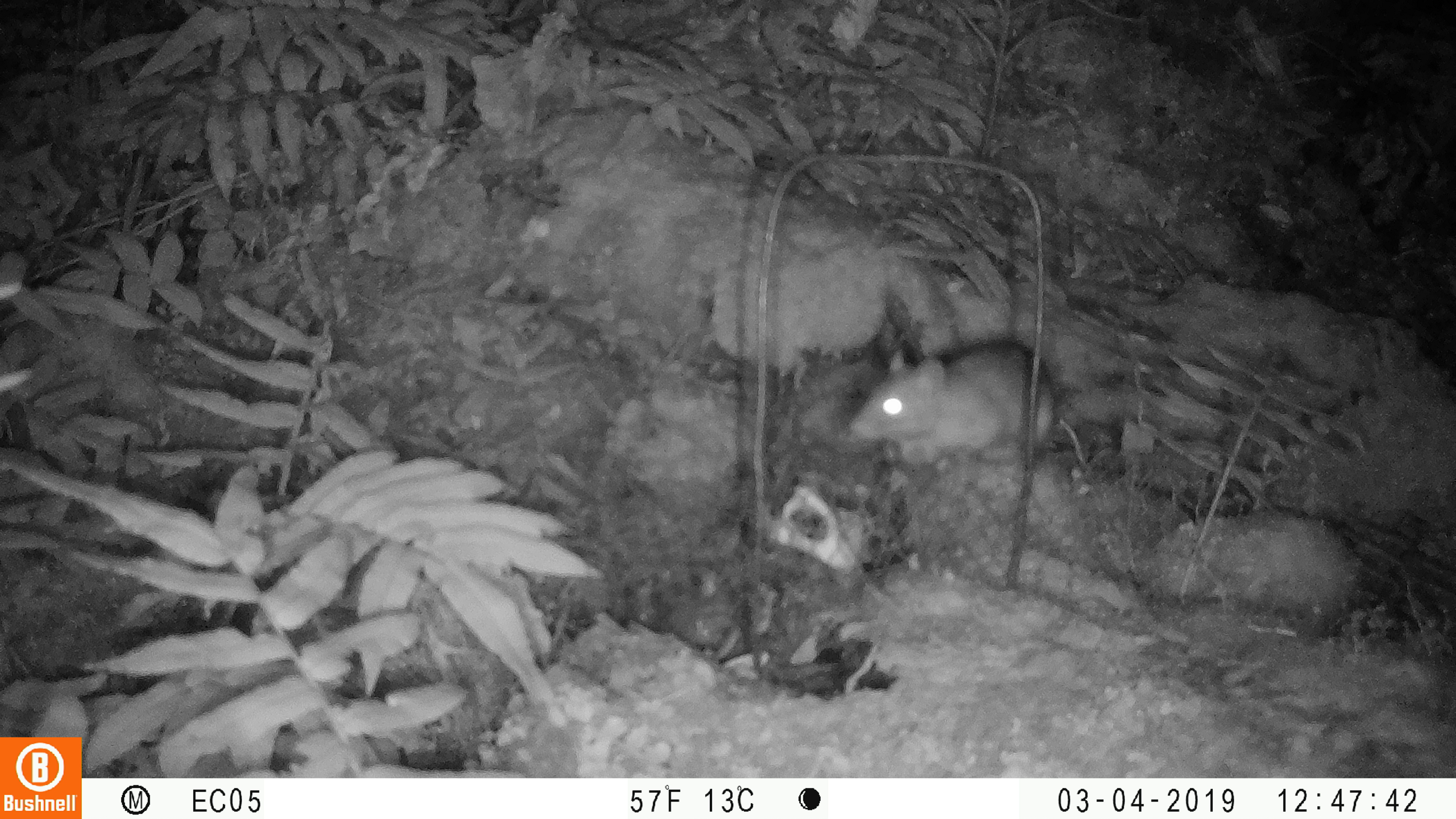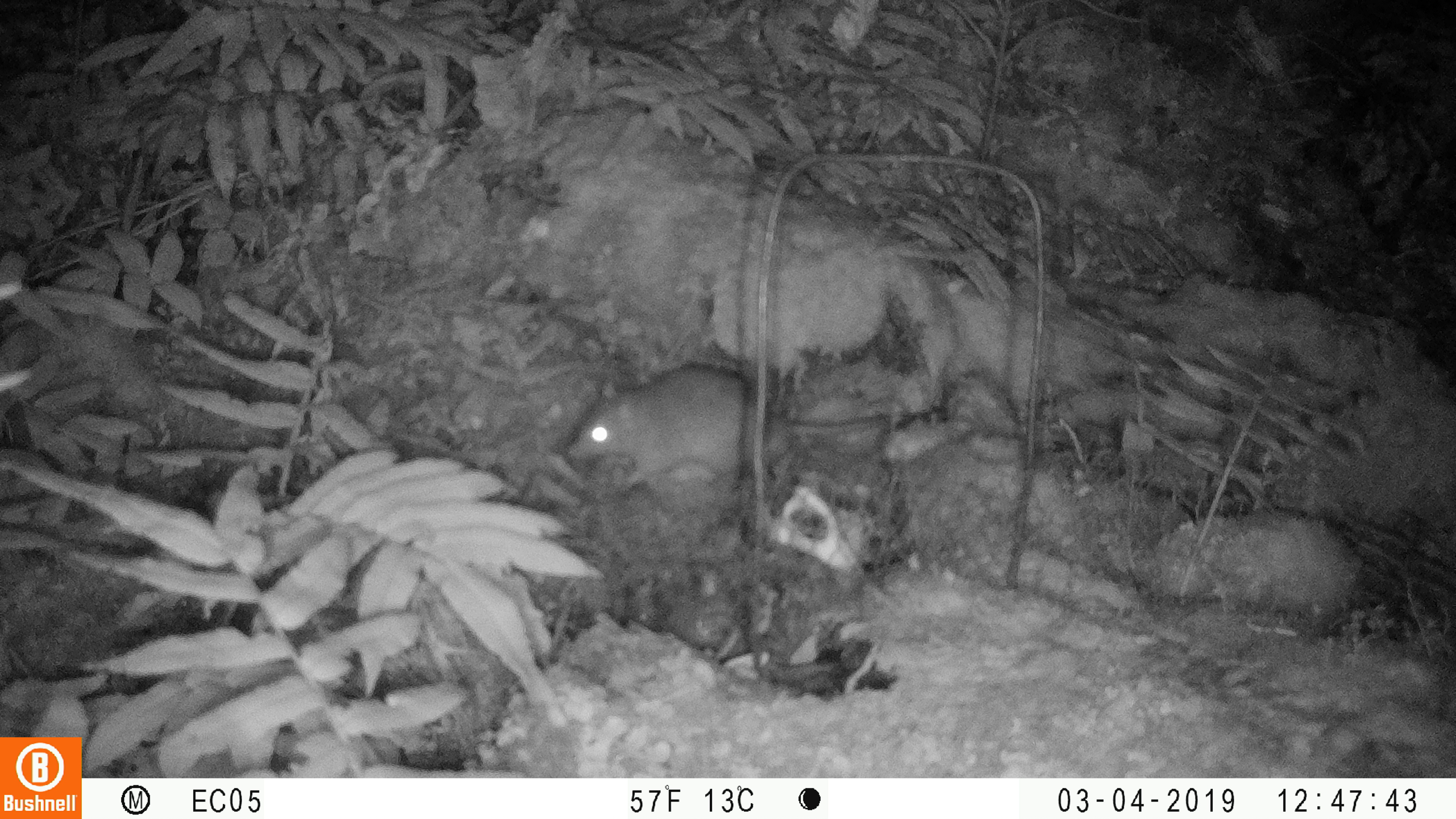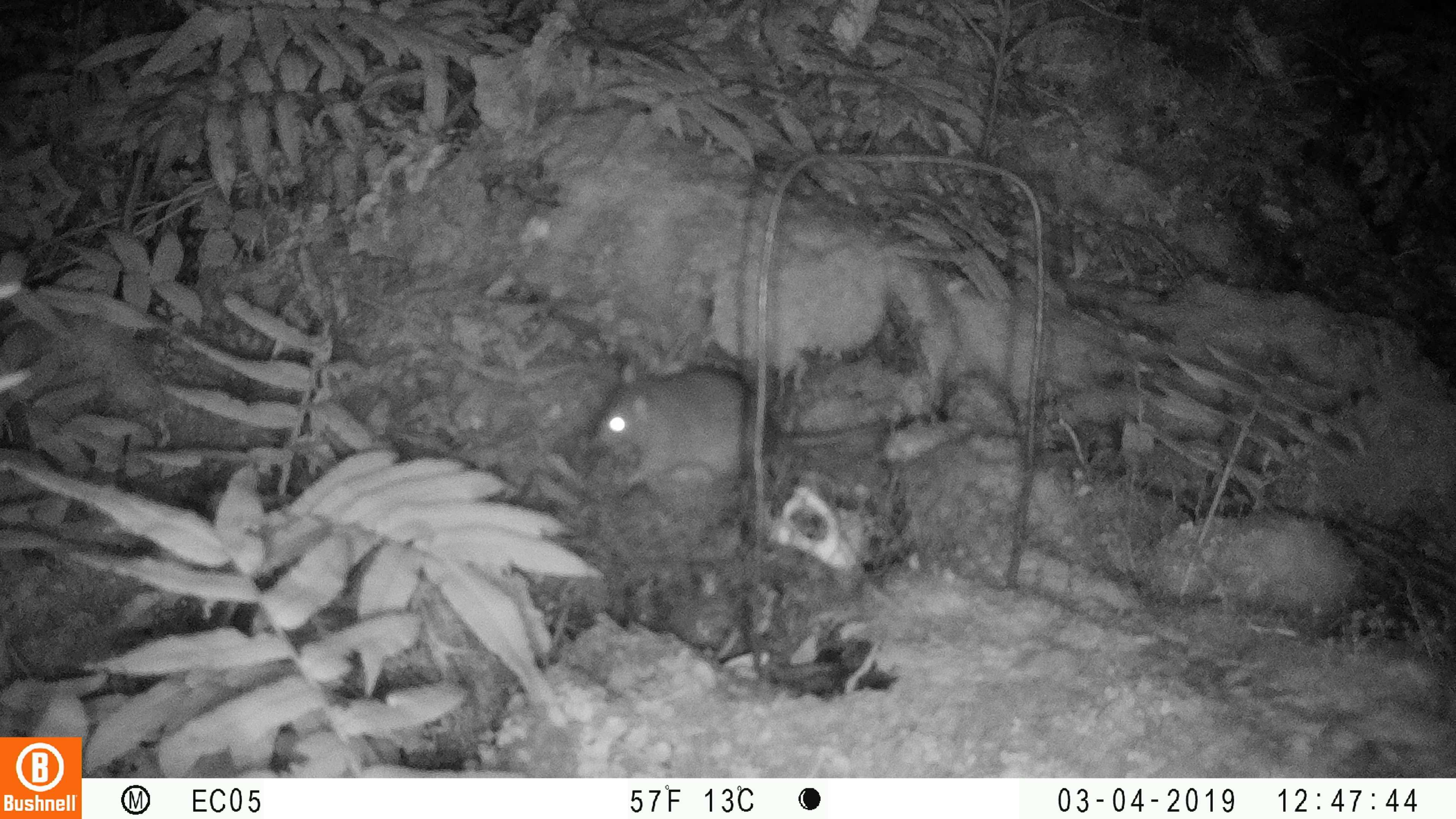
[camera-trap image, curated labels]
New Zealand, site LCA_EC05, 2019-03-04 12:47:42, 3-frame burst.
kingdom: Animalia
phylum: Chordata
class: Mammalia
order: Rodentia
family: Muridae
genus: Rattus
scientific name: Rattus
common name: rat